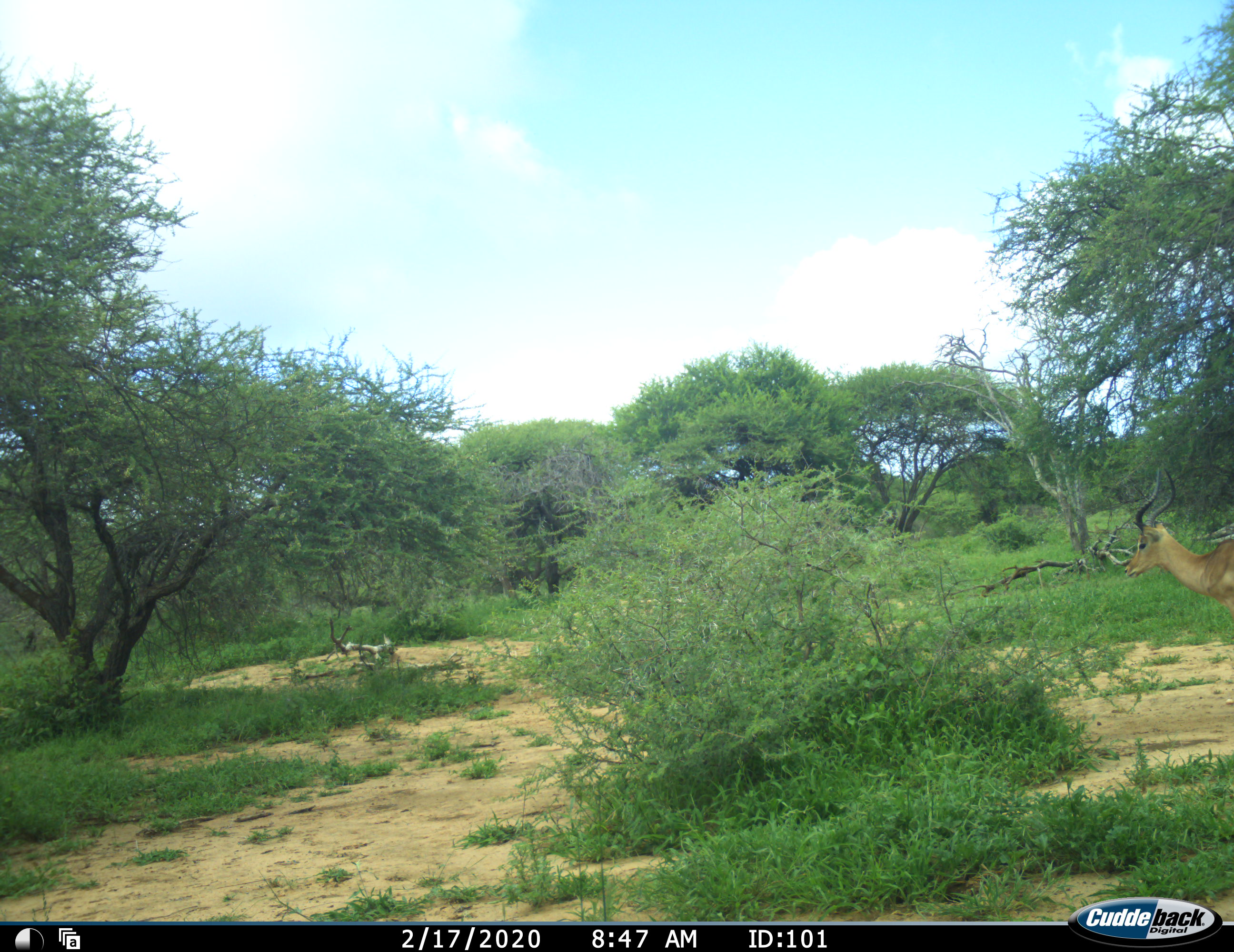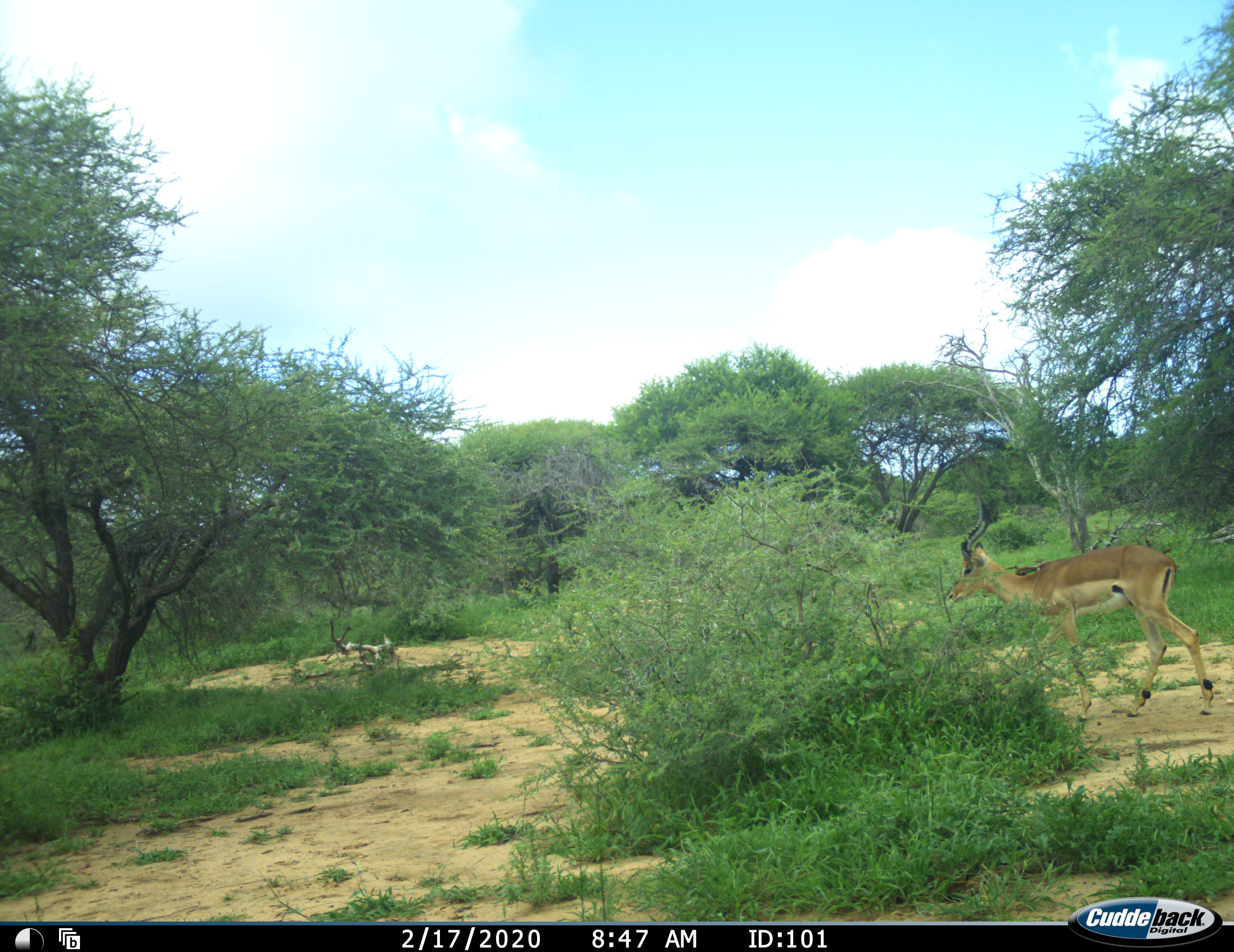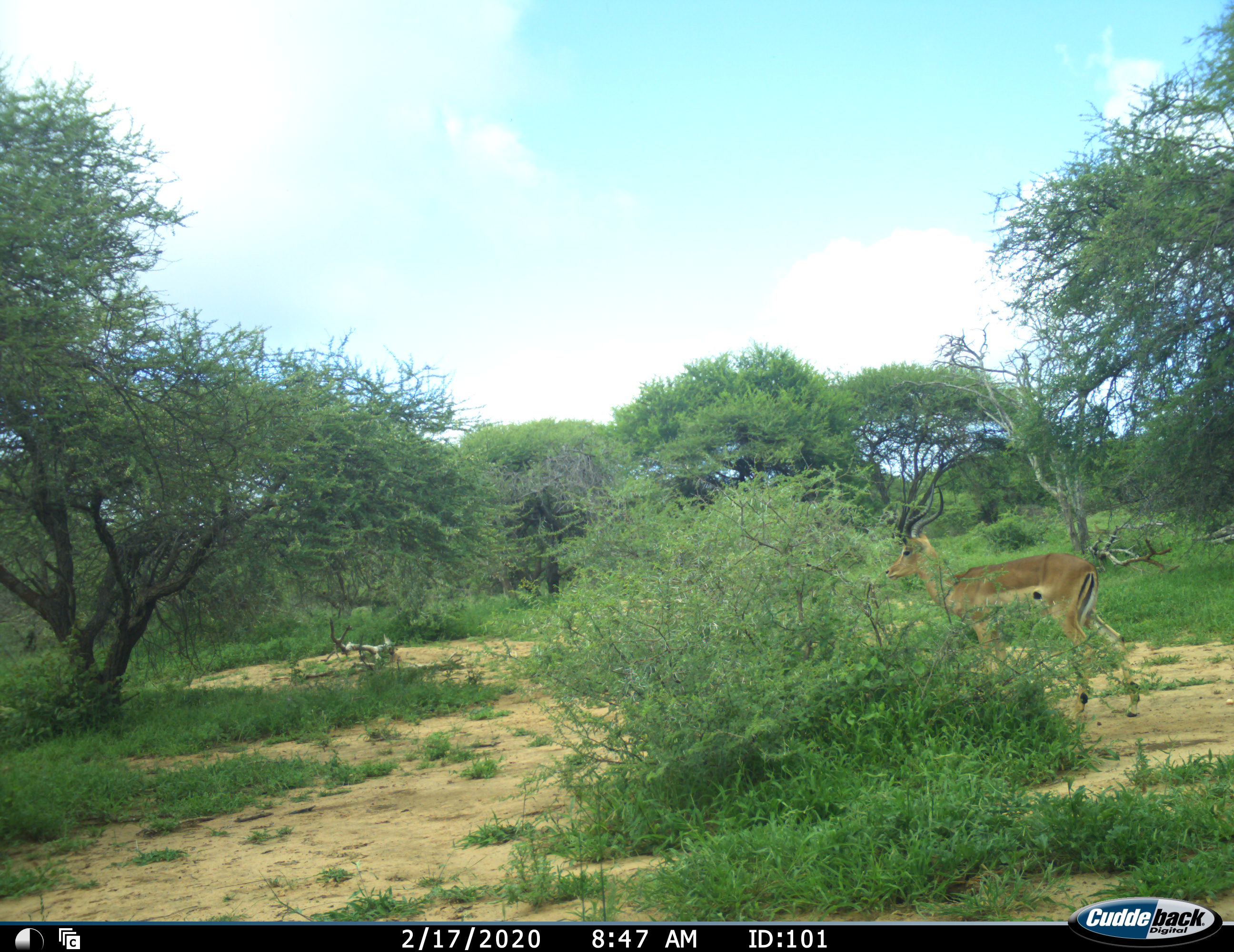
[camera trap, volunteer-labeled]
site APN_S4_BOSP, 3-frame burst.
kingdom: Animalia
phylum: Chordata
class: Mammalia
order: Artiodactyla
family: Bovidae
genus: Aepyceros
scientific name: Aepyceros melampus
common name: impala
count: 1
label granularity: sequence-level